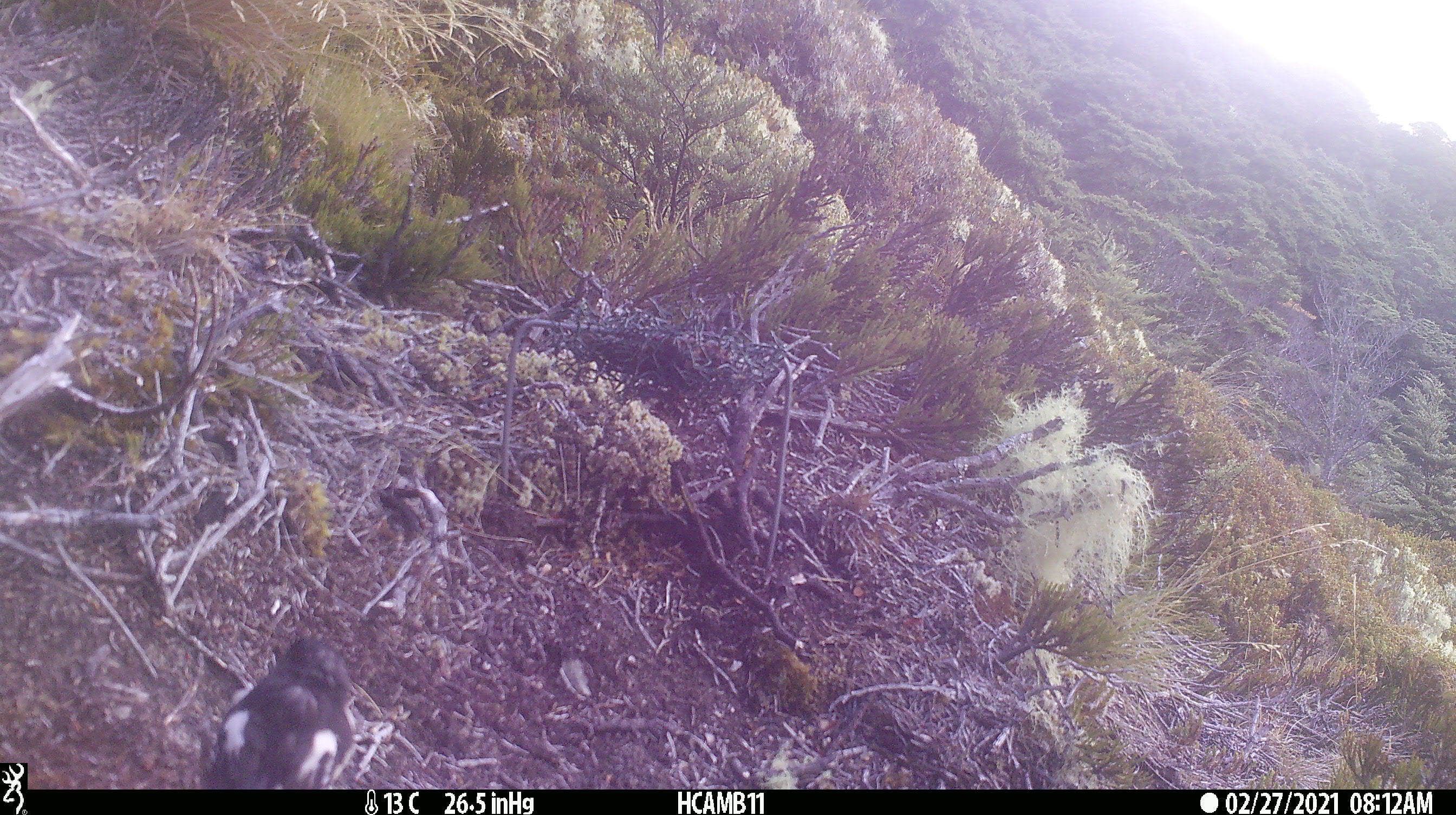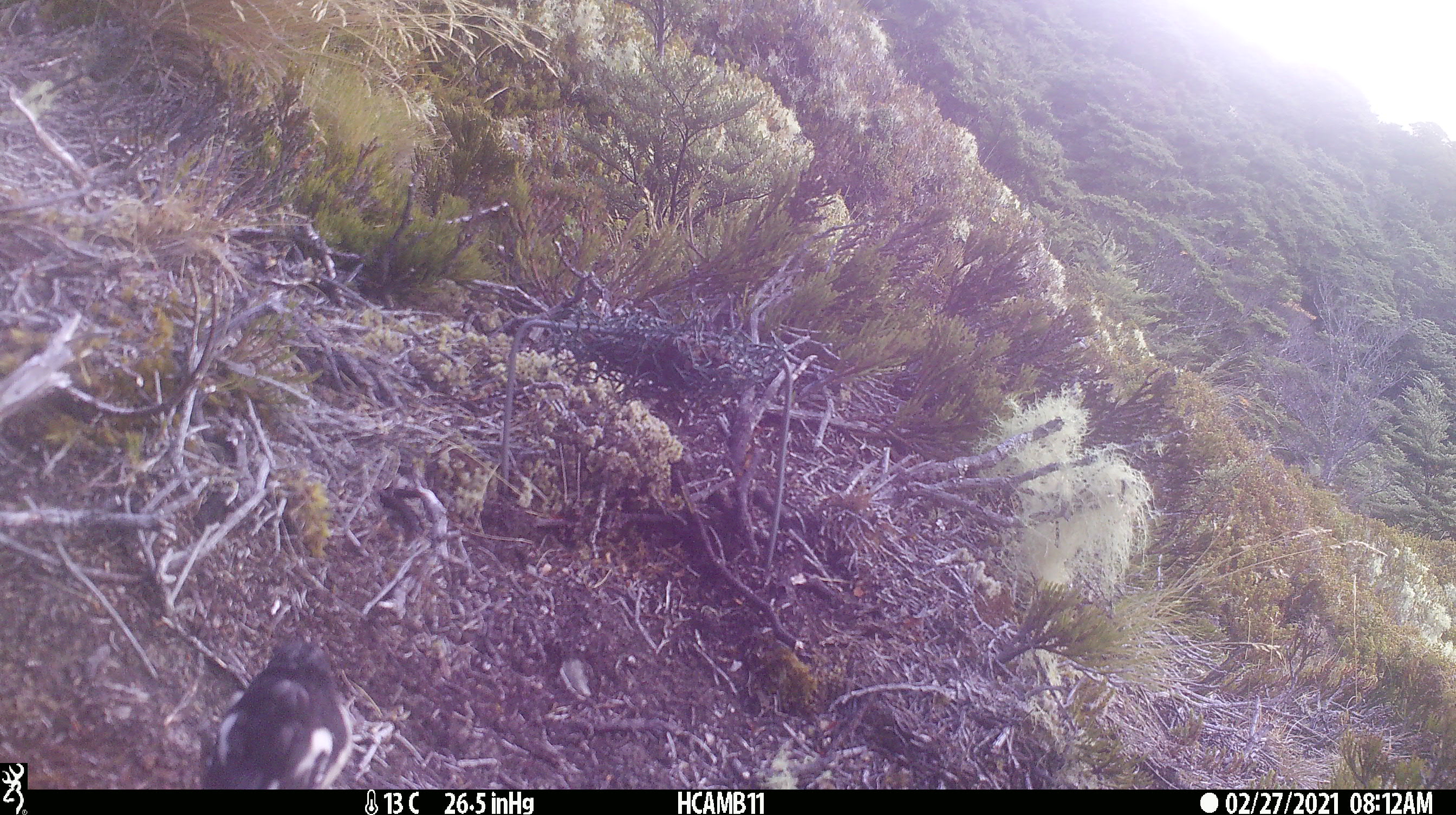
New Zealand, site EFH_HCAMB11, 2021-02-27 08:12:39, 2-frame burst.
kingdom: Animalia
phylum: Chordata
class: Aves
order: Passeriformes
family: Petroicidae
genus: Petroica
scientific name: Petroica macrocephala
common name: tomtit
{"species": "tomtit (Petroica macrocephala)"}